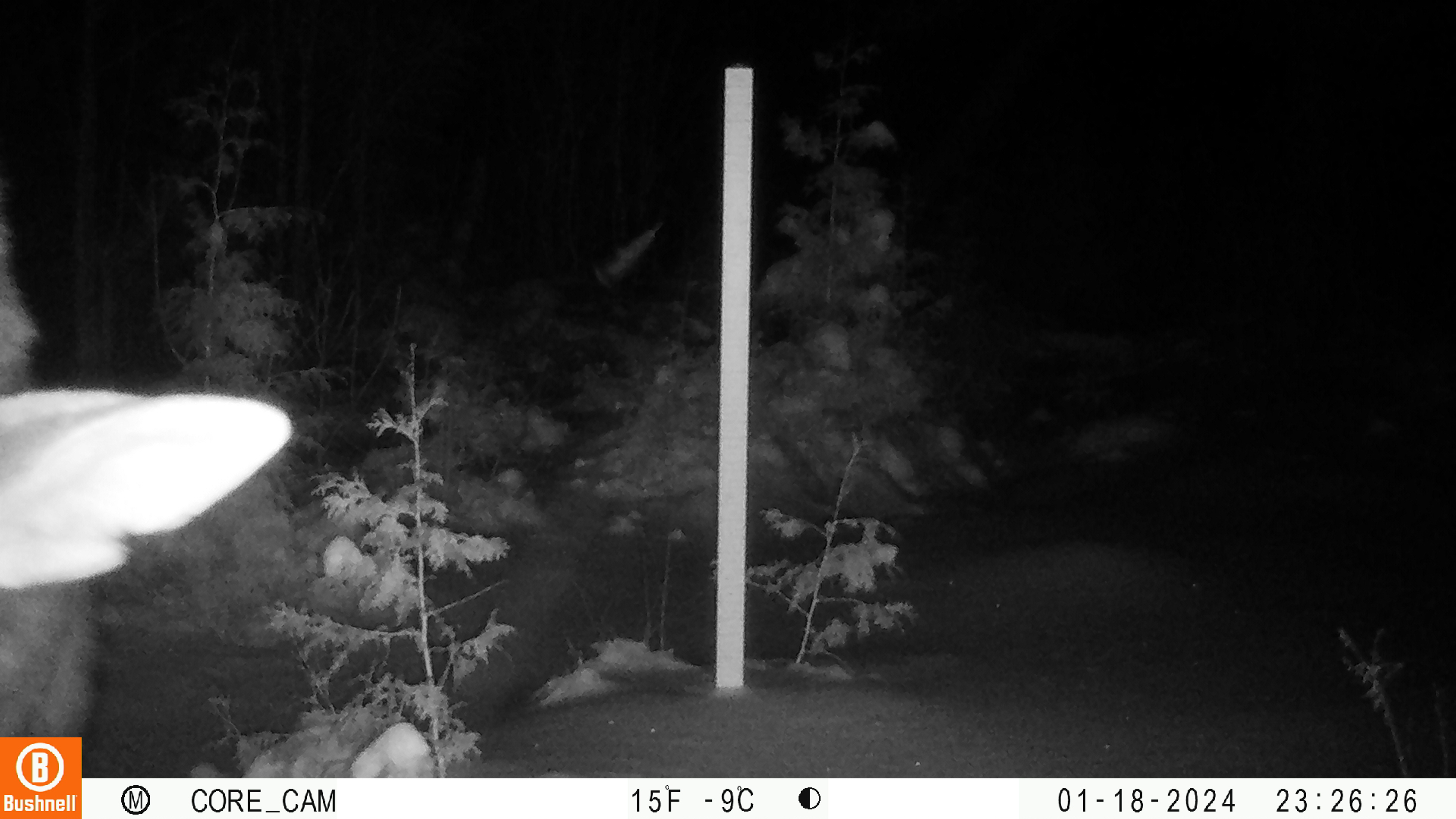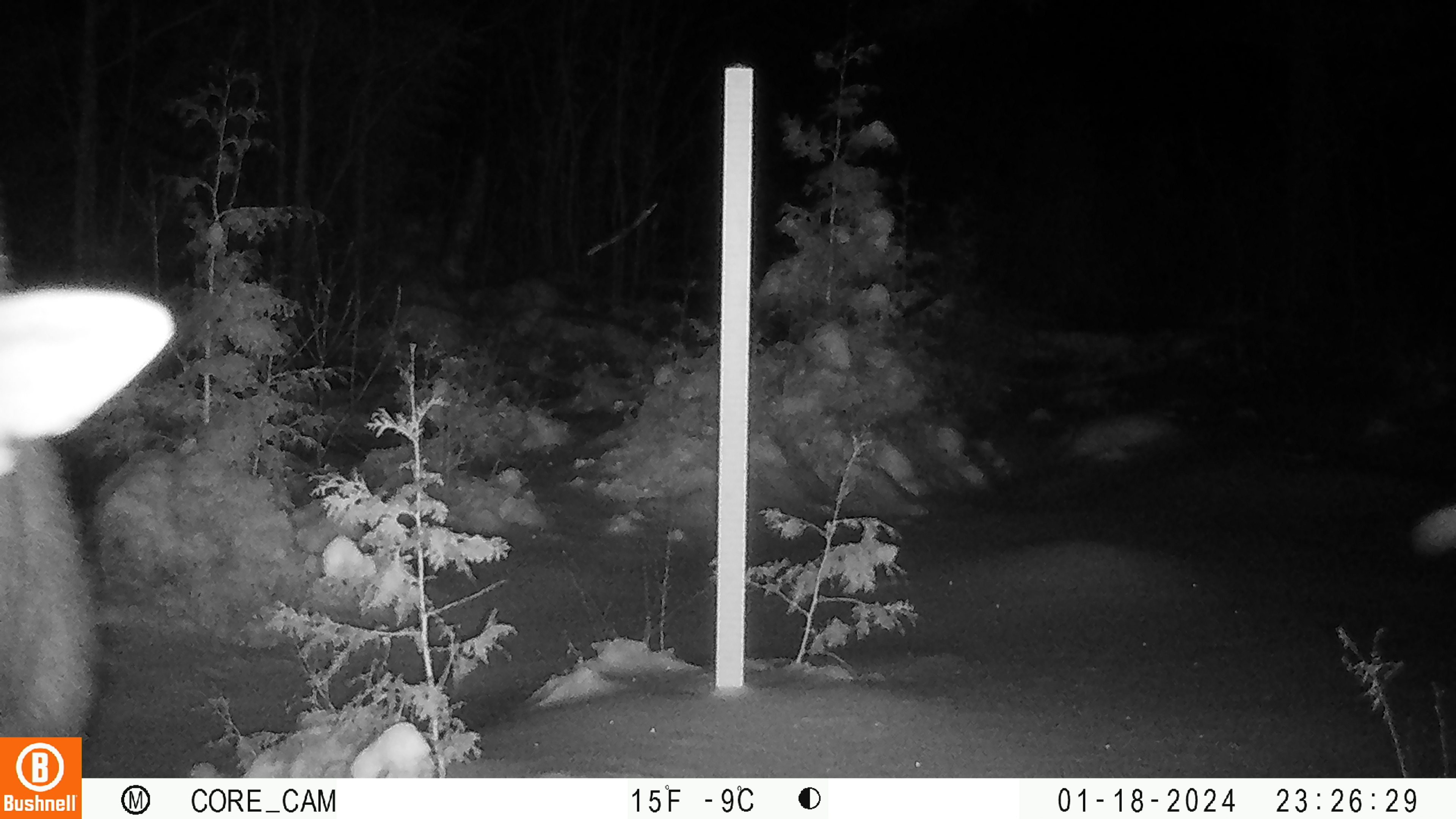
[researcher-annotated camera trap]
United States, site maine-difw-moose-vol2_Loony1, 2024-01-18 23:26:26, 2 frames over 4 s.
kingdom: Animalia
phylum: Chordata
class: Mammalia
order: Artiodactyla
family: Cervidae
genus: Alces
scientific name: Alces alces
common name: moose